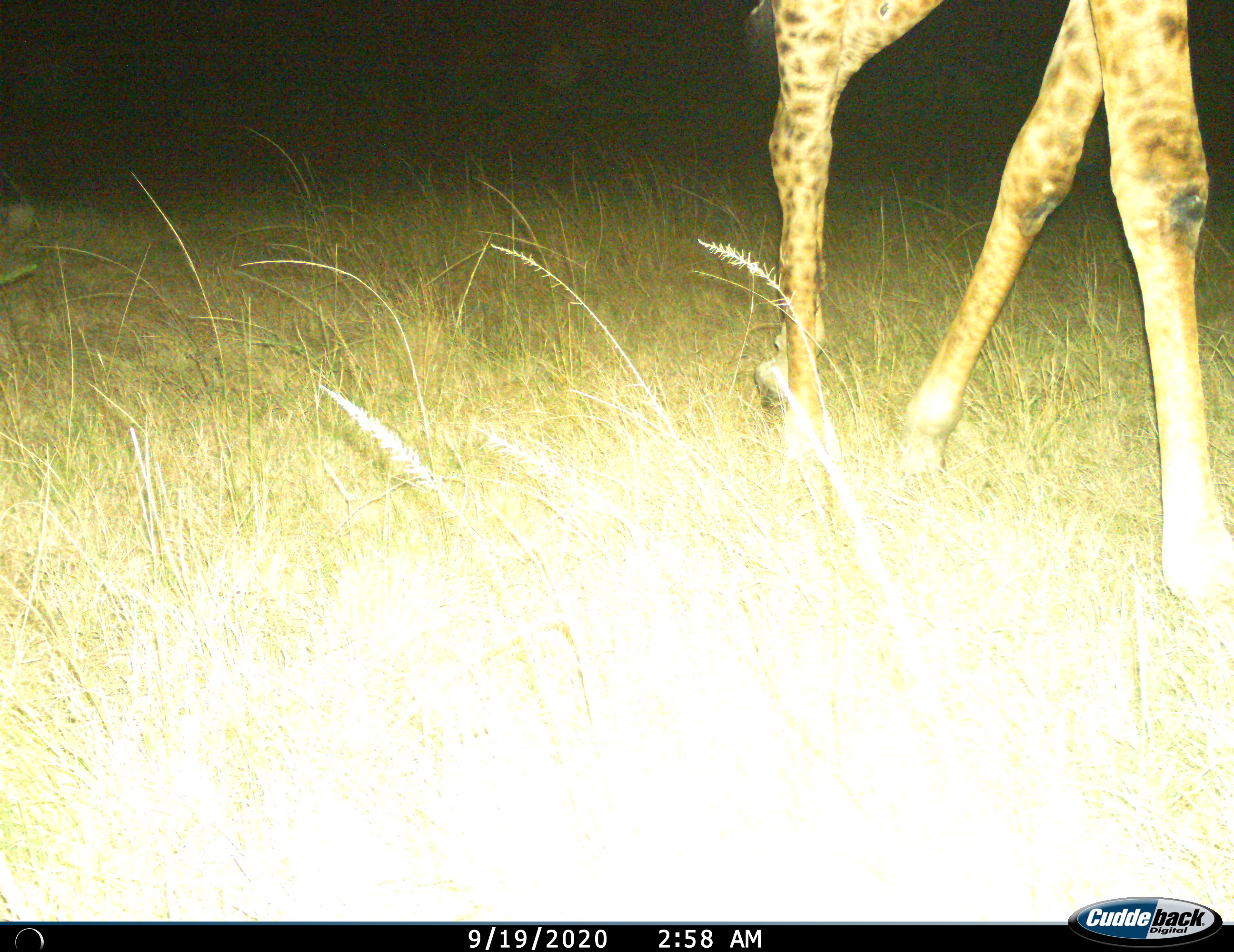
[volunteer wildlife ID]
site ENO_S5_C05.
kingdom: Animalia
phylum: Chordata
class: Mammalia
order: Artiodactyla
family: Giraffidae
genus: Giraffa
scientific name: Giraffa camelopardalis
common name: giraffe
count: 1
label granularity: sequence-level